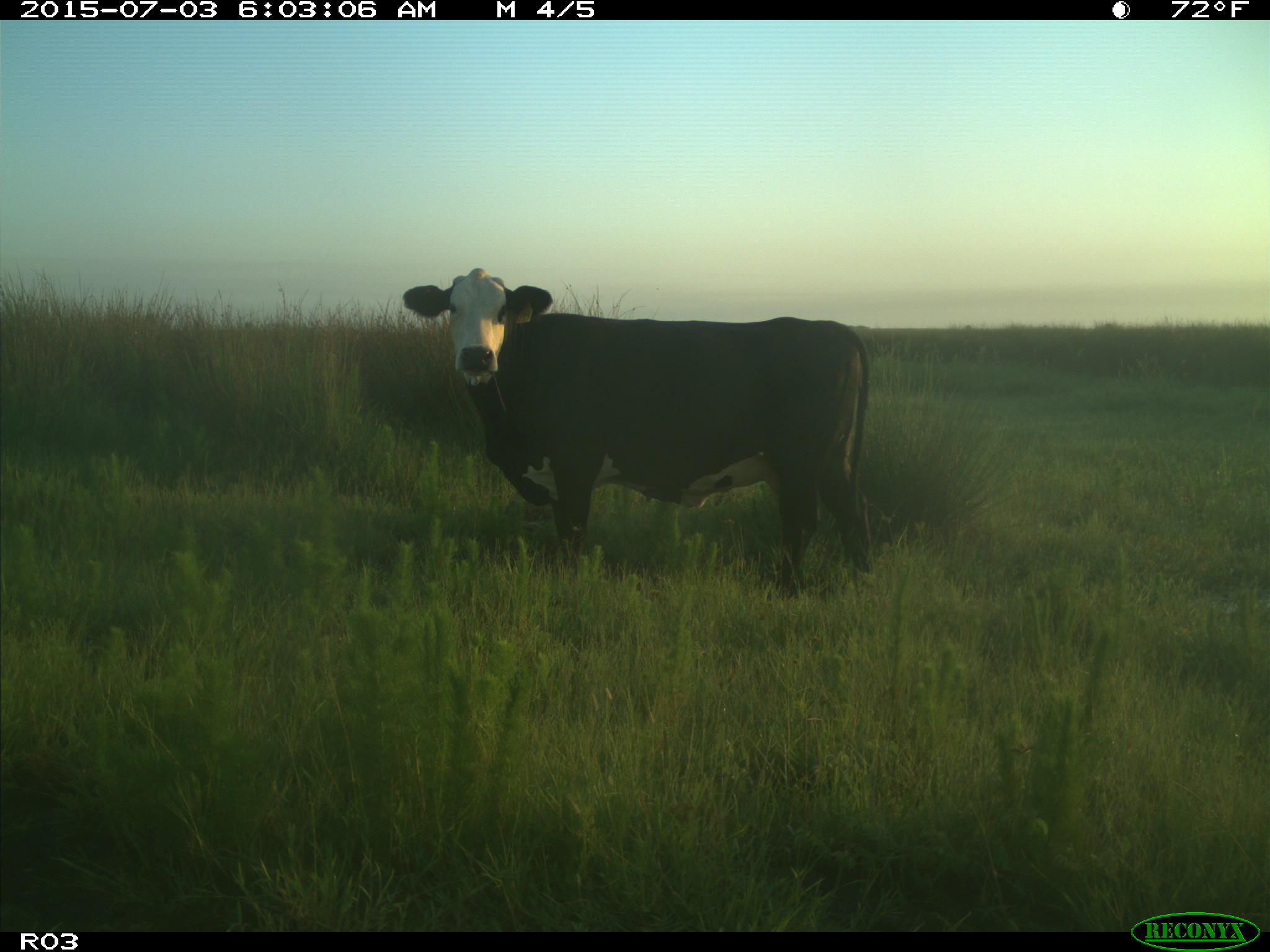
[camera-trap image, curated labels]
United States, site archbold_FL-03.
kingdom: Animalia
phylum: Chordata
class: Mammalia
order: Artiodactyla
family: Bovidae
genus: Bos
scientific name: Bos taurus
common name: domestic cow